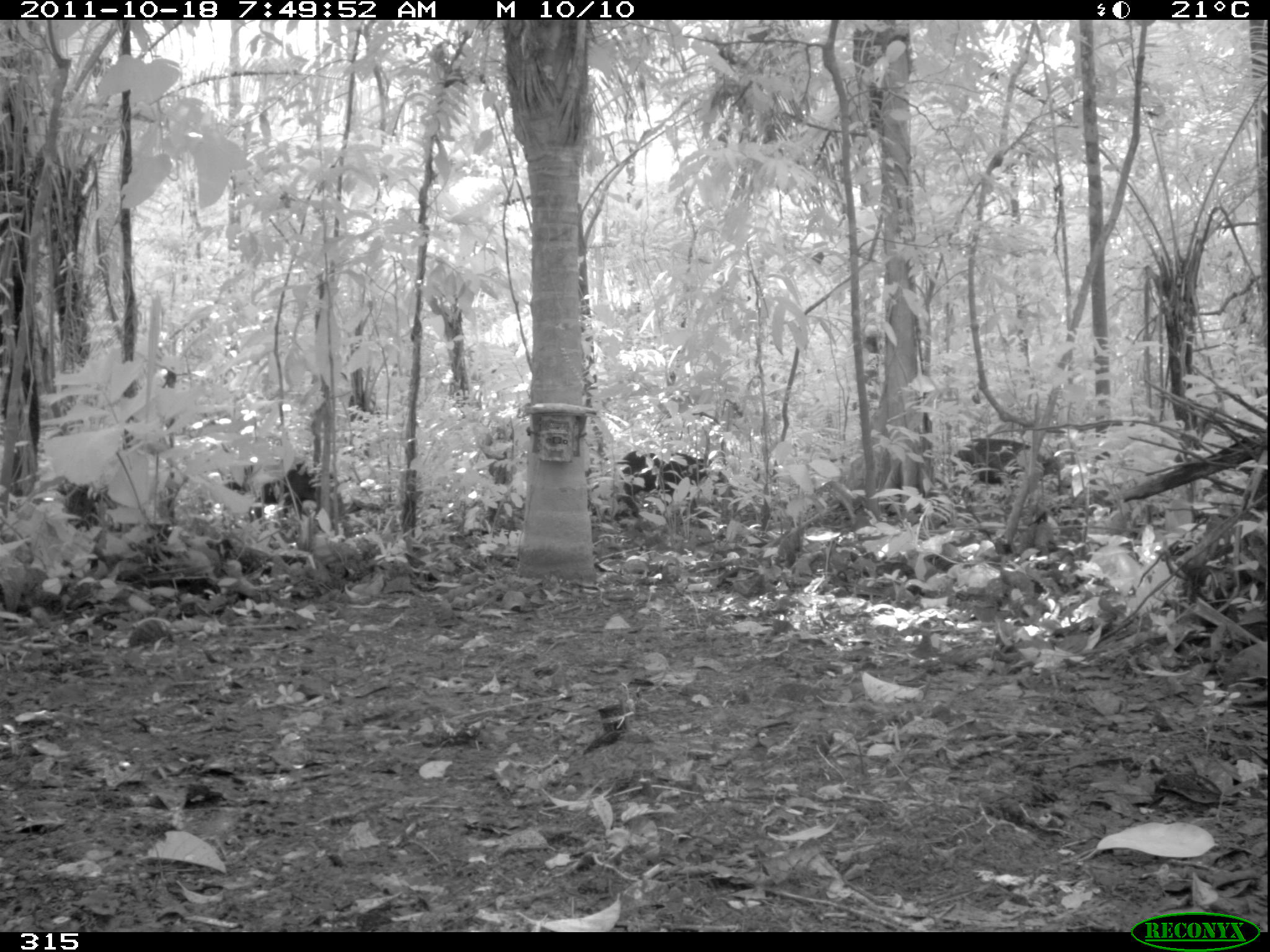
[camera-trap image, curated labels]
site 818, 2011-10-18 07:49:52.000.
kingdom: Animalia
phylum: Chordata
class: Mammalia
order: Artiodactyla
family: Tayassuidae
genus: Tayassu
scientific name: Tayassu pecari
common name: white-lipped peccary